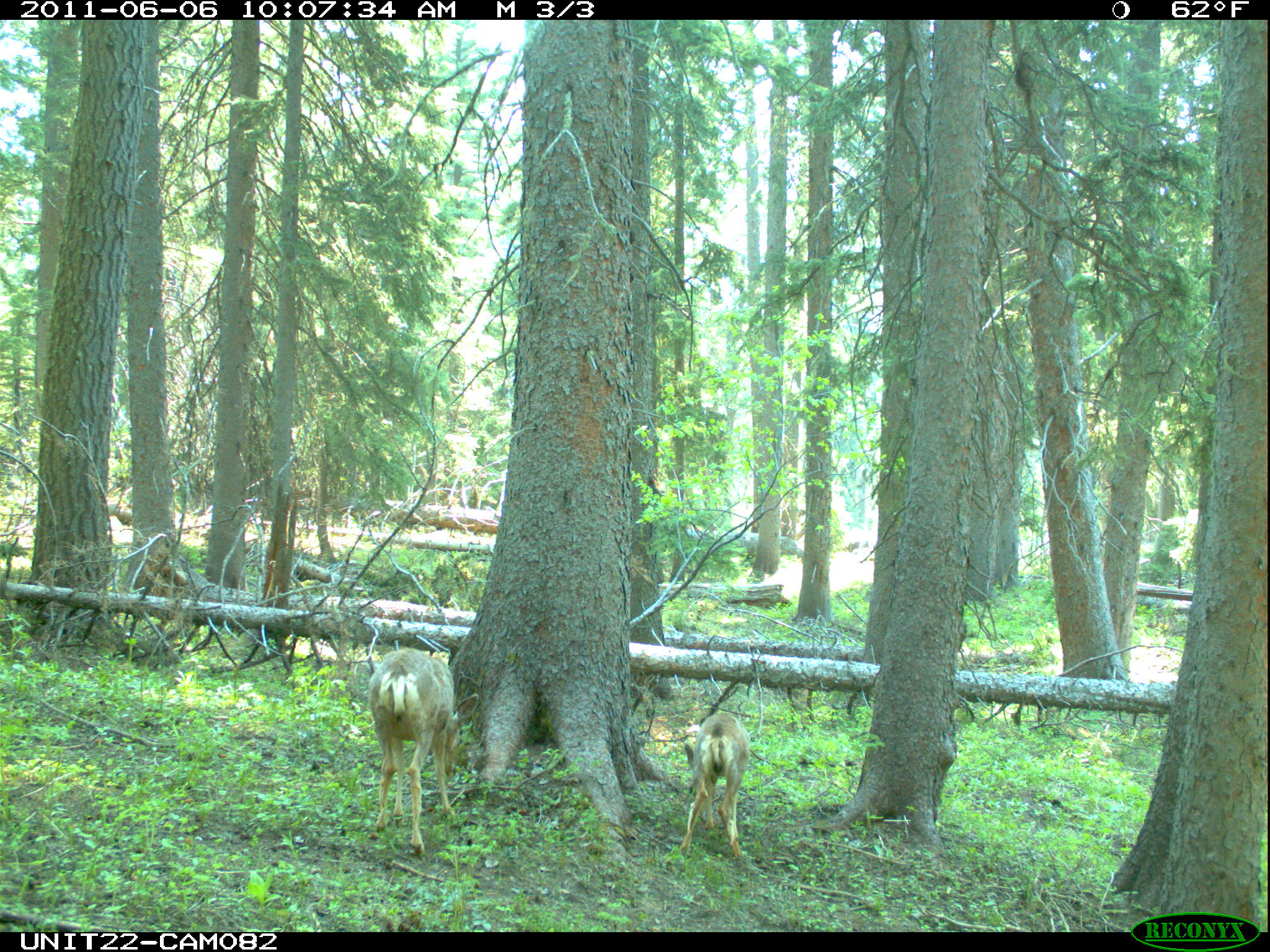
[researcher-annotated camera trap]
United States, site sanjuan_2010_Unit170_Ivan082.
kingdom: Animalia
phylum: Chordata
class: Mammalia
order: Artiodactyla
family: Cervidae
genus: Odocoileus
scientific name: Odocoileus hemionus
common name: mule deer